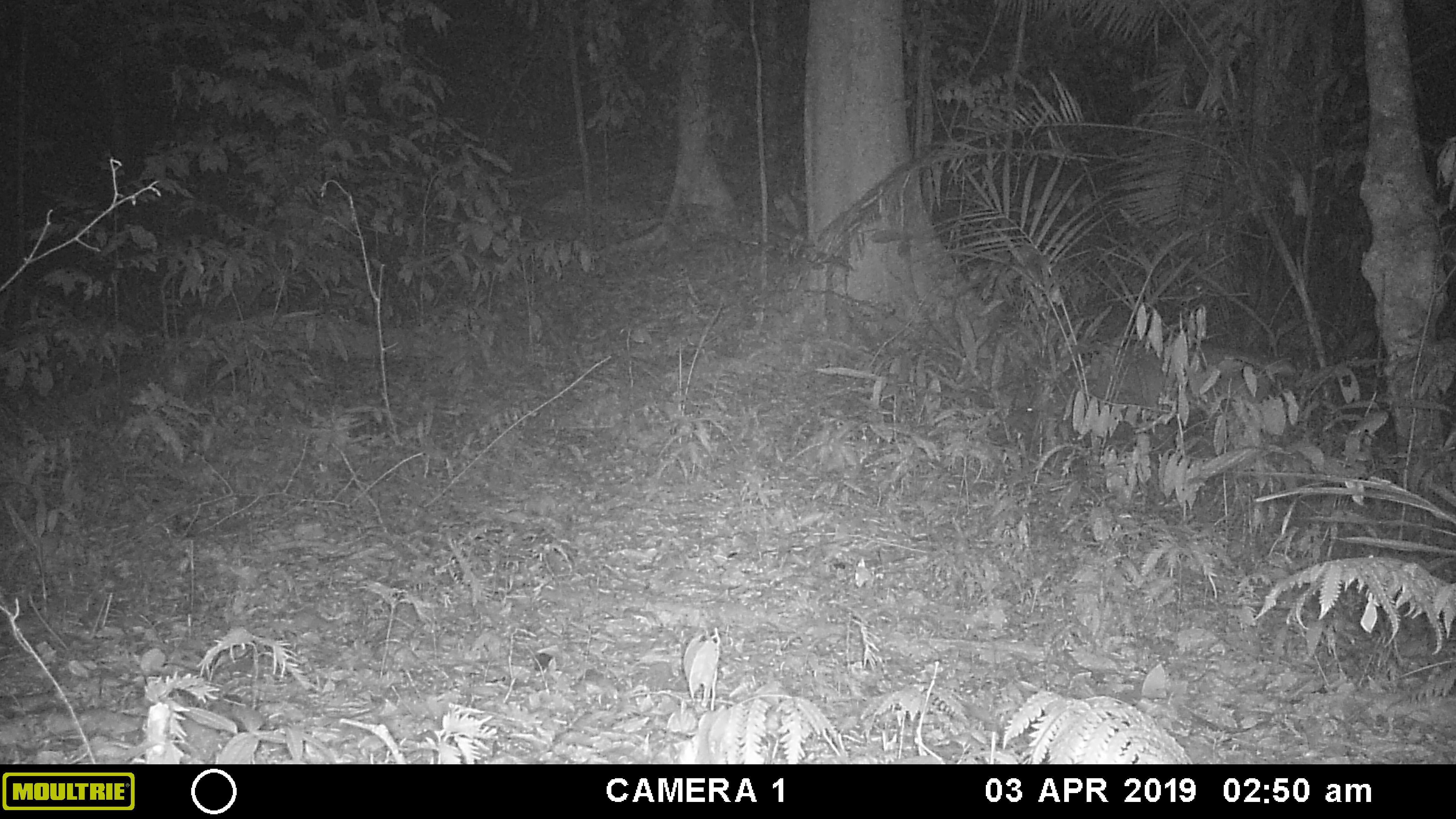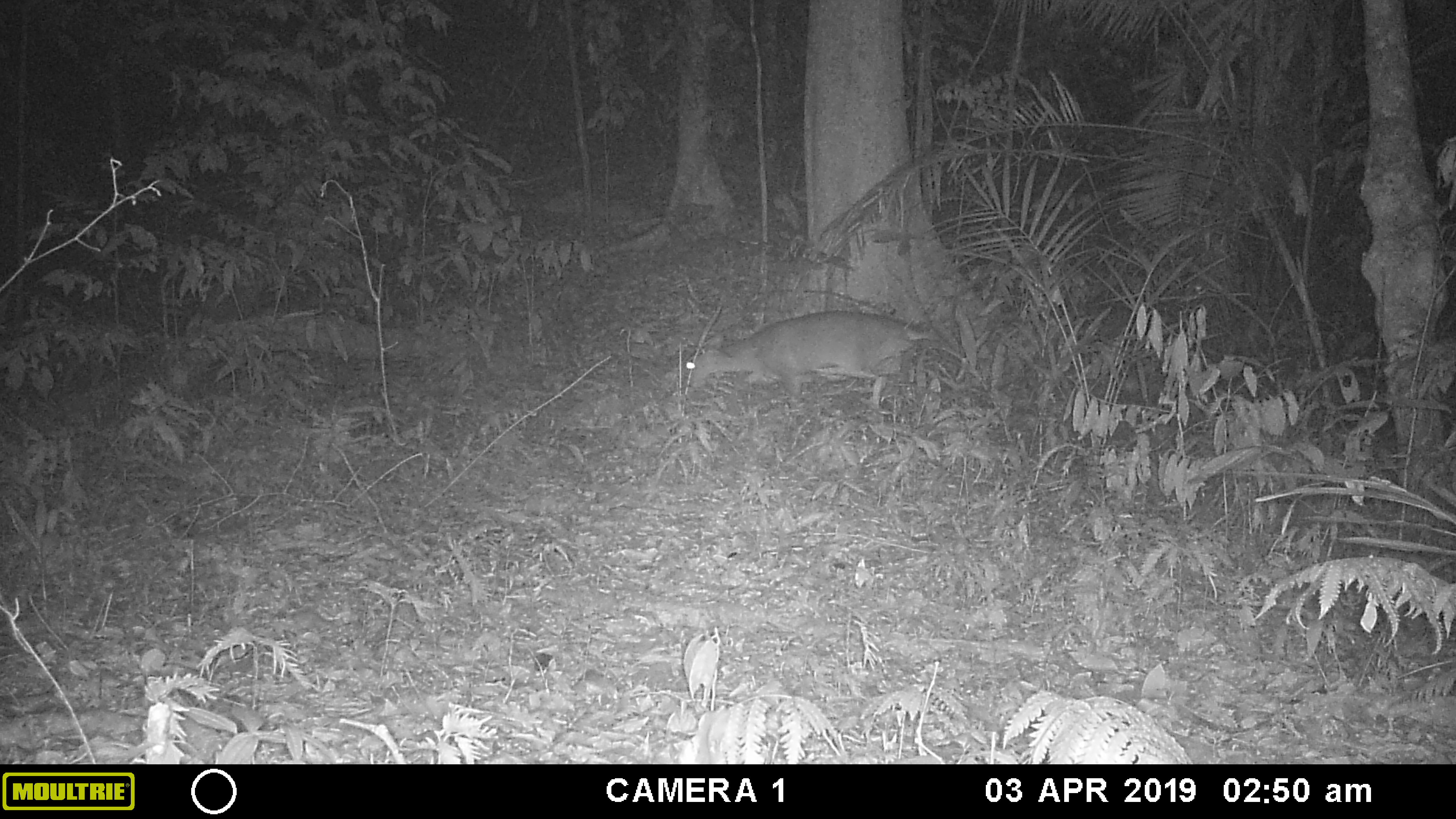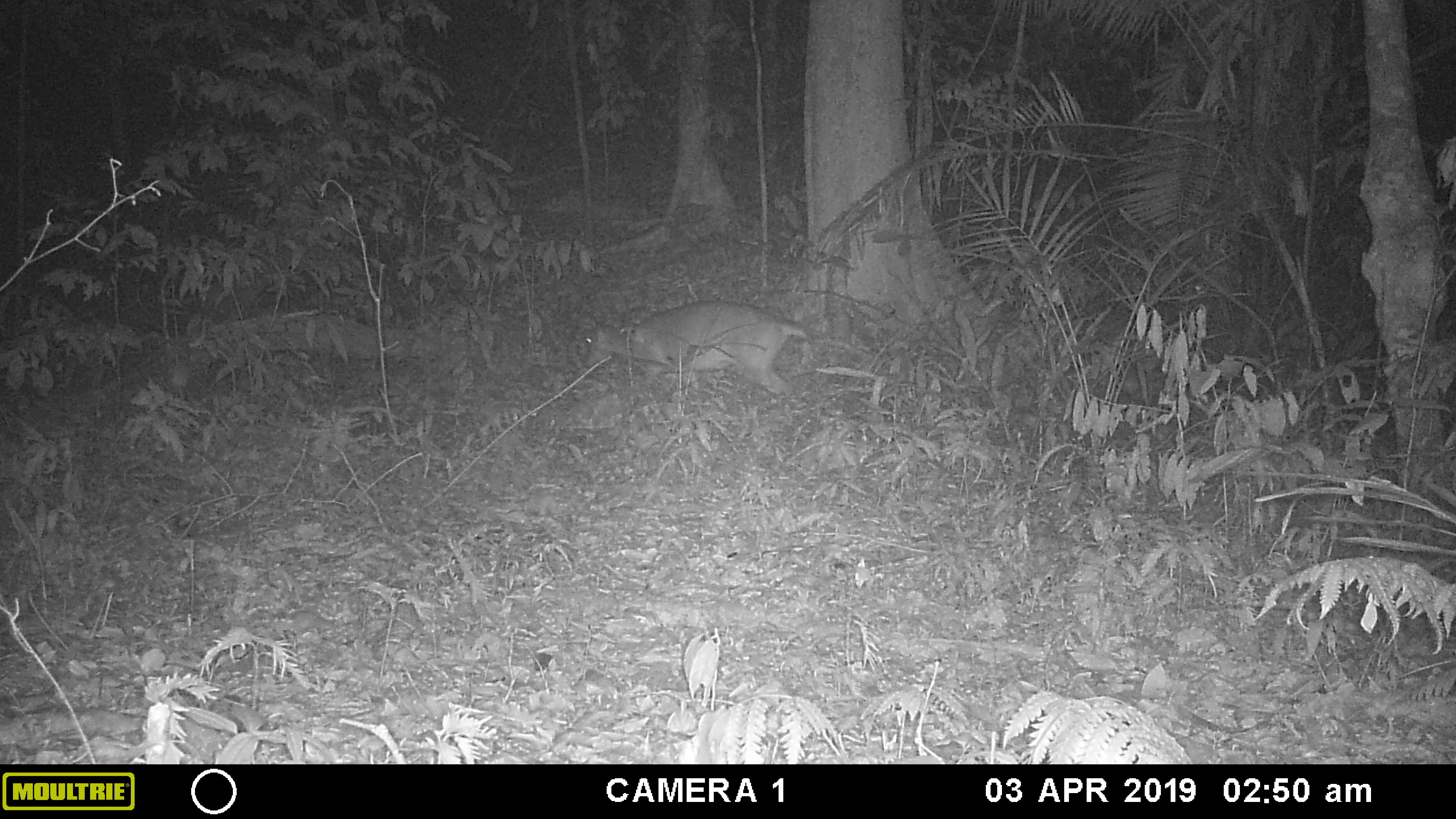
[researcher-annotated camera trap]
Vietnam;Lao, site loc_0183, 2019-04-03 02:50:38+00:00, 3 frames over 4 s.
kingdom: Animalia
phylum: Chordata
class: Mammalia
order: Artiodactyla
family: Cervidae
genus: Muntiacus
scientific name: Muntiacus vuquangensis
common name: large-antlered muntjac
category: large antlered muntjac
Large antlered muntjac (large-antlered muntjac) (Muntiacus vuquangensis). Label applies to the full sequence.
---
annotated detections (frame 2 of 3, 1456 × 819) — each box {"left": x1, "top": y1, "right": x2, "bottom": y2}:
large antlered muntjac: {"left": 684, "top": 310, "right": 936, "bottom": 408}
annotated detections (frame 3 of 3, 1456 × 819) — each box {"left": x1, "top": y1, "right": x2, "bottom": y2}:
large antlered muntjac: {"left": 583, "top": 299, "right": 809, "bottom": 398}